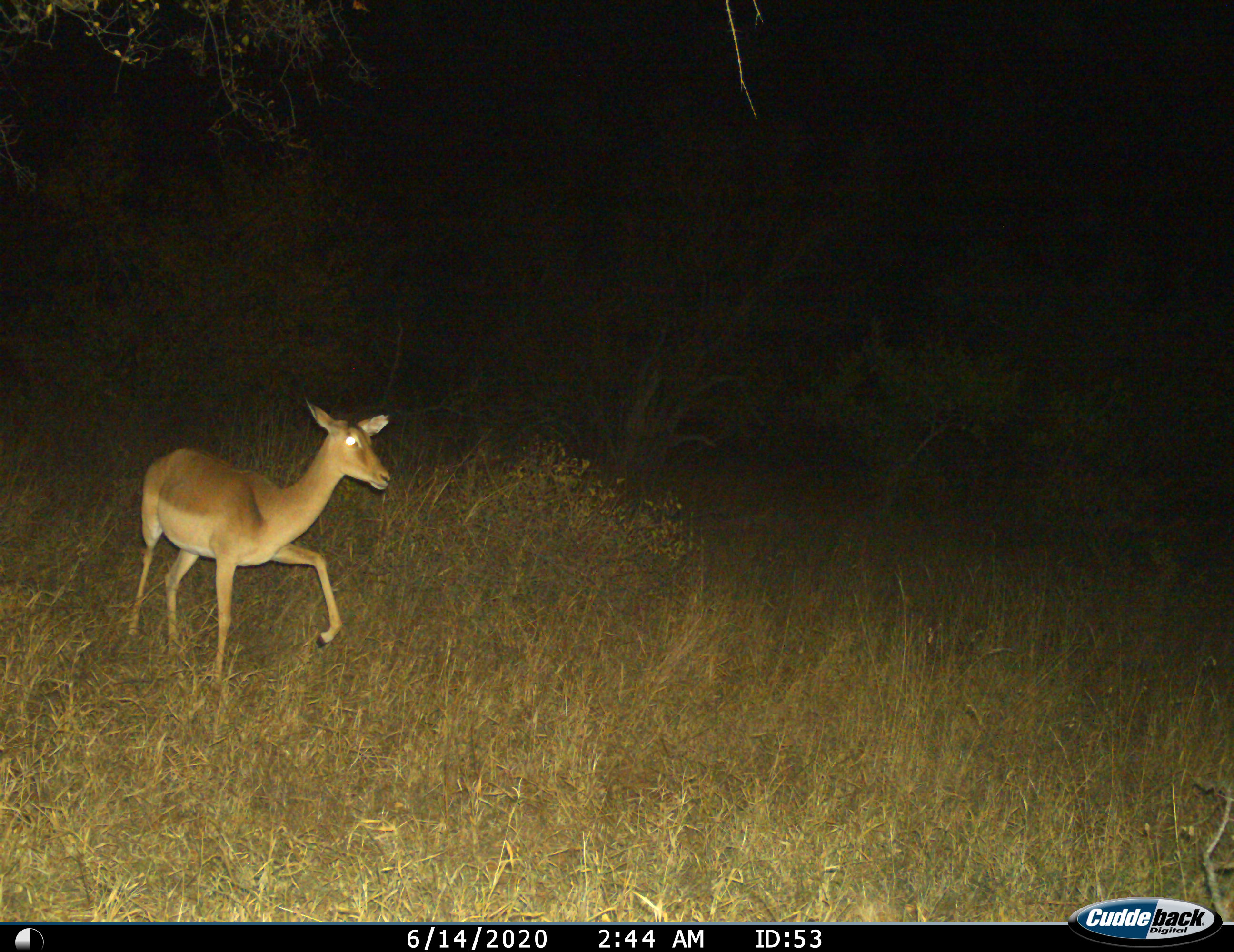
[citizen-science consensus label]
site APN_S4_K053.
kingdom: Animalia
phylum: Chordata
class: Mammalia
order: Artiodactyla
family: Bovidae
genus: Aepyceros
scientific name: Aepyceros melampus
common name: impala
Impala (Aepyceros melampus), count 1. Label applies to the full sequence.